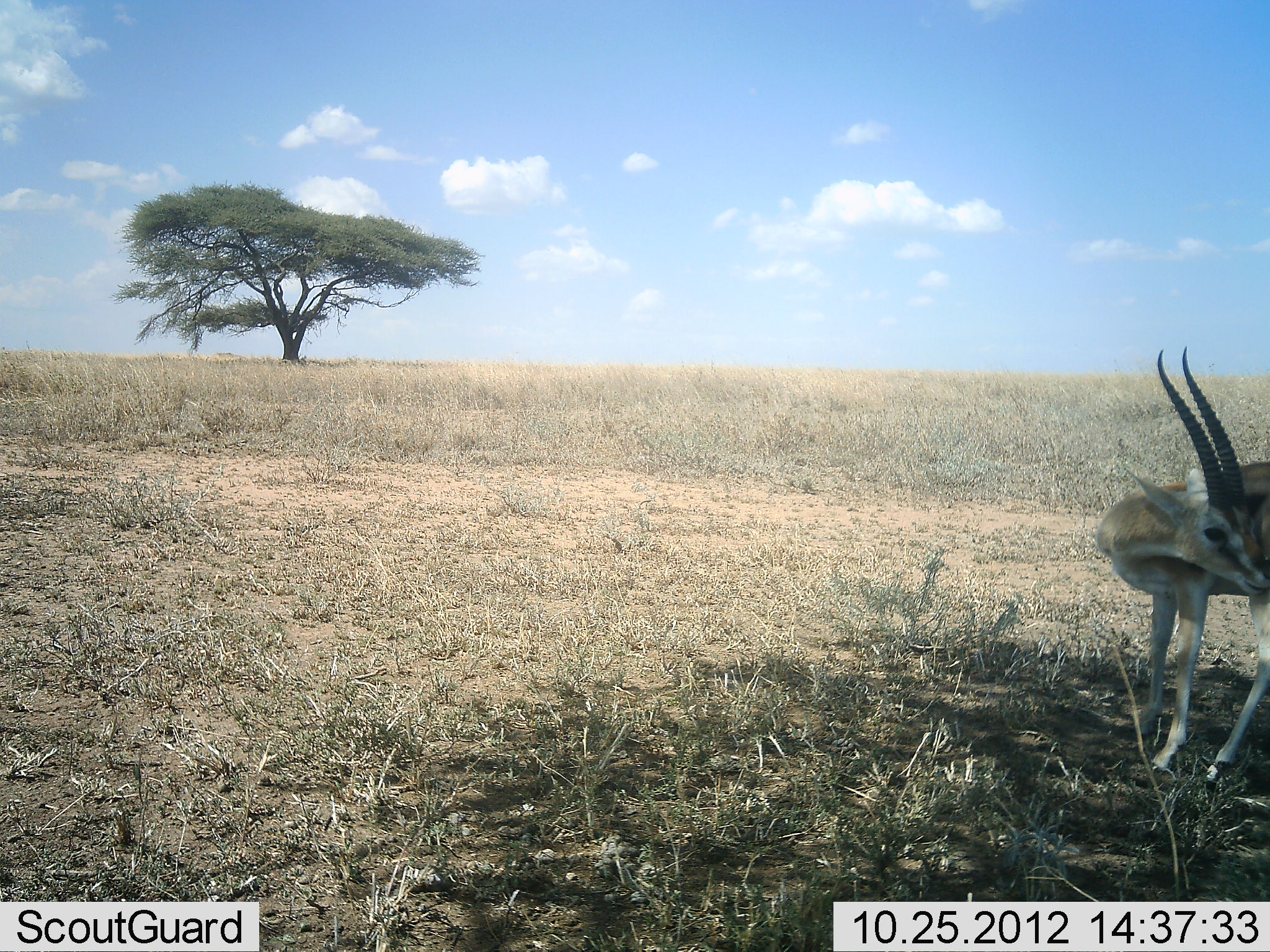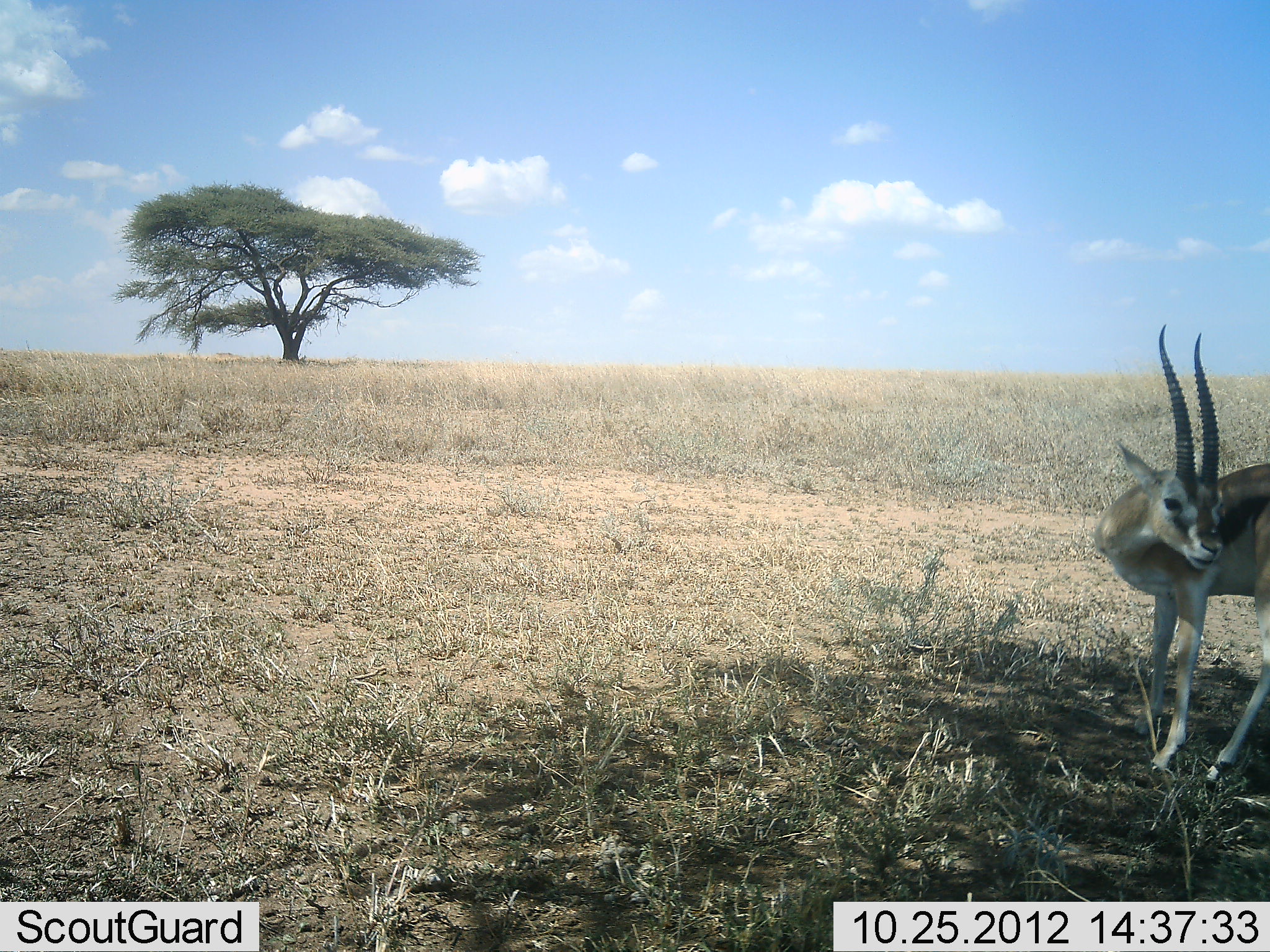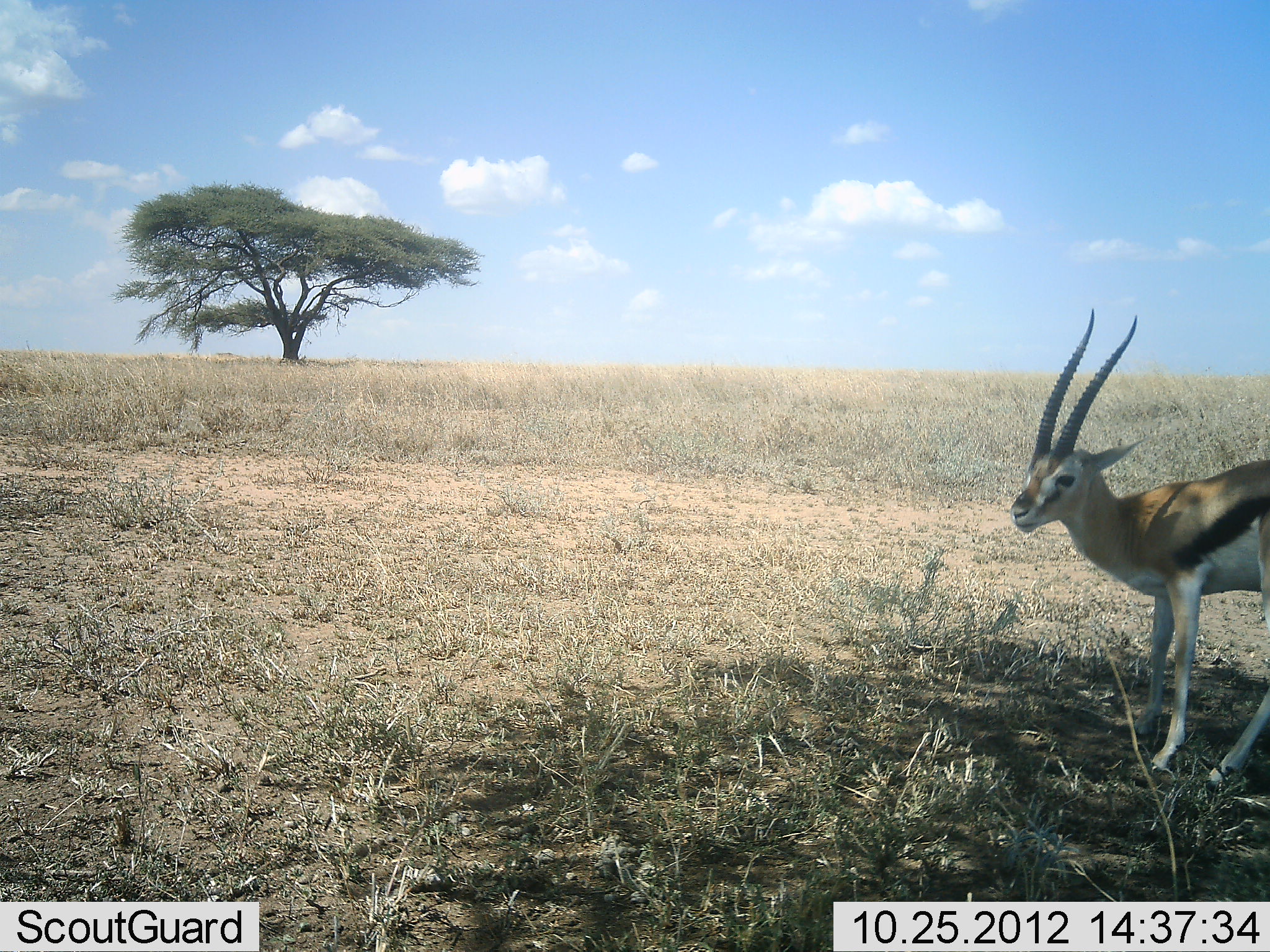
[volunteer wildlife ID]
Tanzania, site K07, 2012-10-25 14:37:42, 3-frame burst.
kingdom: Animalia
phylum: Chordata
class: Mammalia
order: Artiodactyla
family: Bovidae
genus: Eudorcas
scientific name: Eudorcas thomsonii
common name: thomson's gazelle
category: gazellethomsons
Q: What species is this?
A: Gazellethomsons (thomson's gazelle) (Eudorcas thomsonii).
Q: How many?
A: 1.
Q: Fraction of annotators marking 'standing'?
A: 90%.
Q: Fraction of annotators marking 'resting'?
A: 0%.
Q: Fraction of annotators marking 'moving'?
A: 0%.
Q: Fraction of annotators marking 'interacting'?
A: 10%.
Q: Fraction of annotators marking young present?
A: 0%.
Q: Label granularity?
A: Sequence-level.